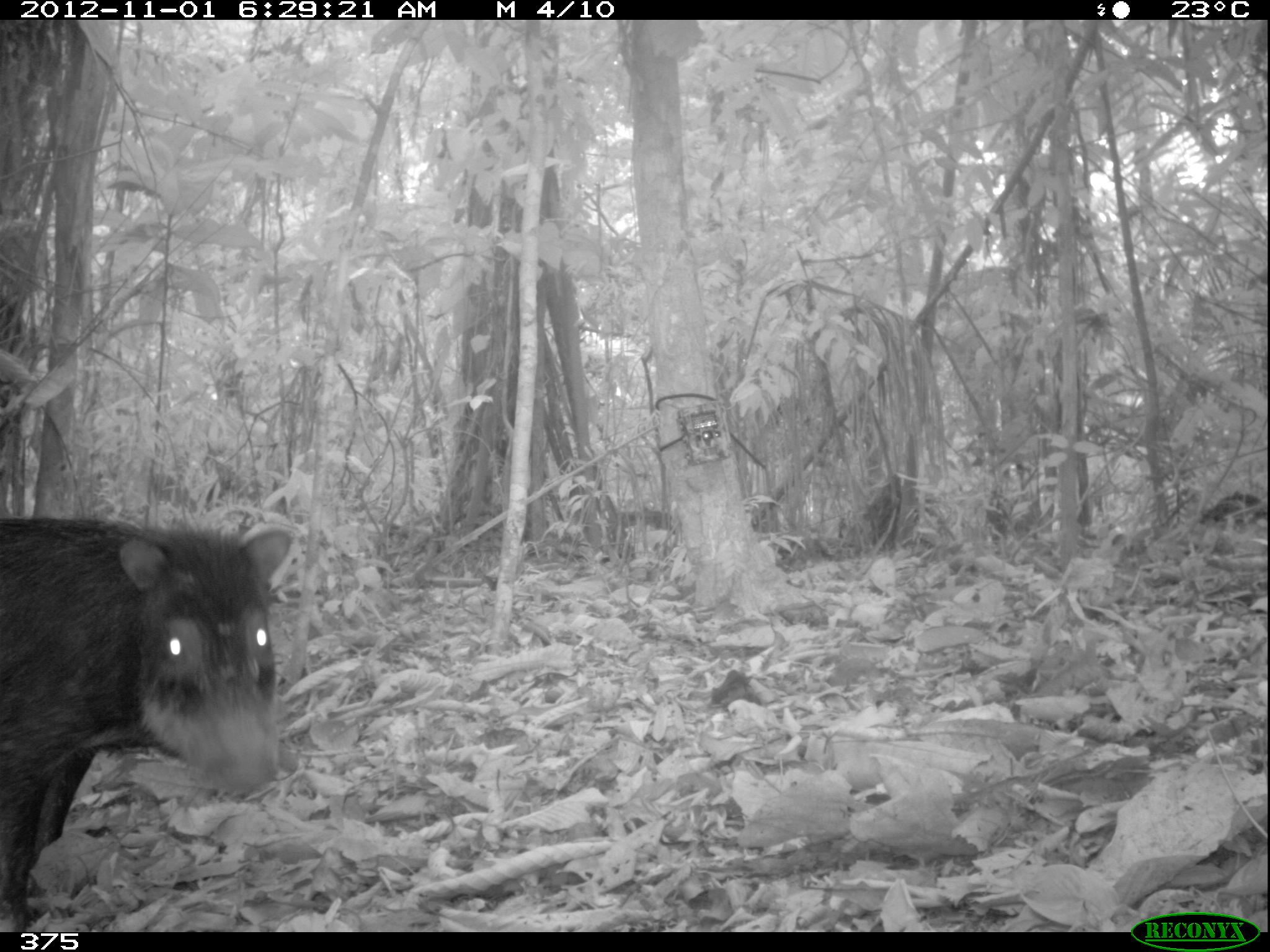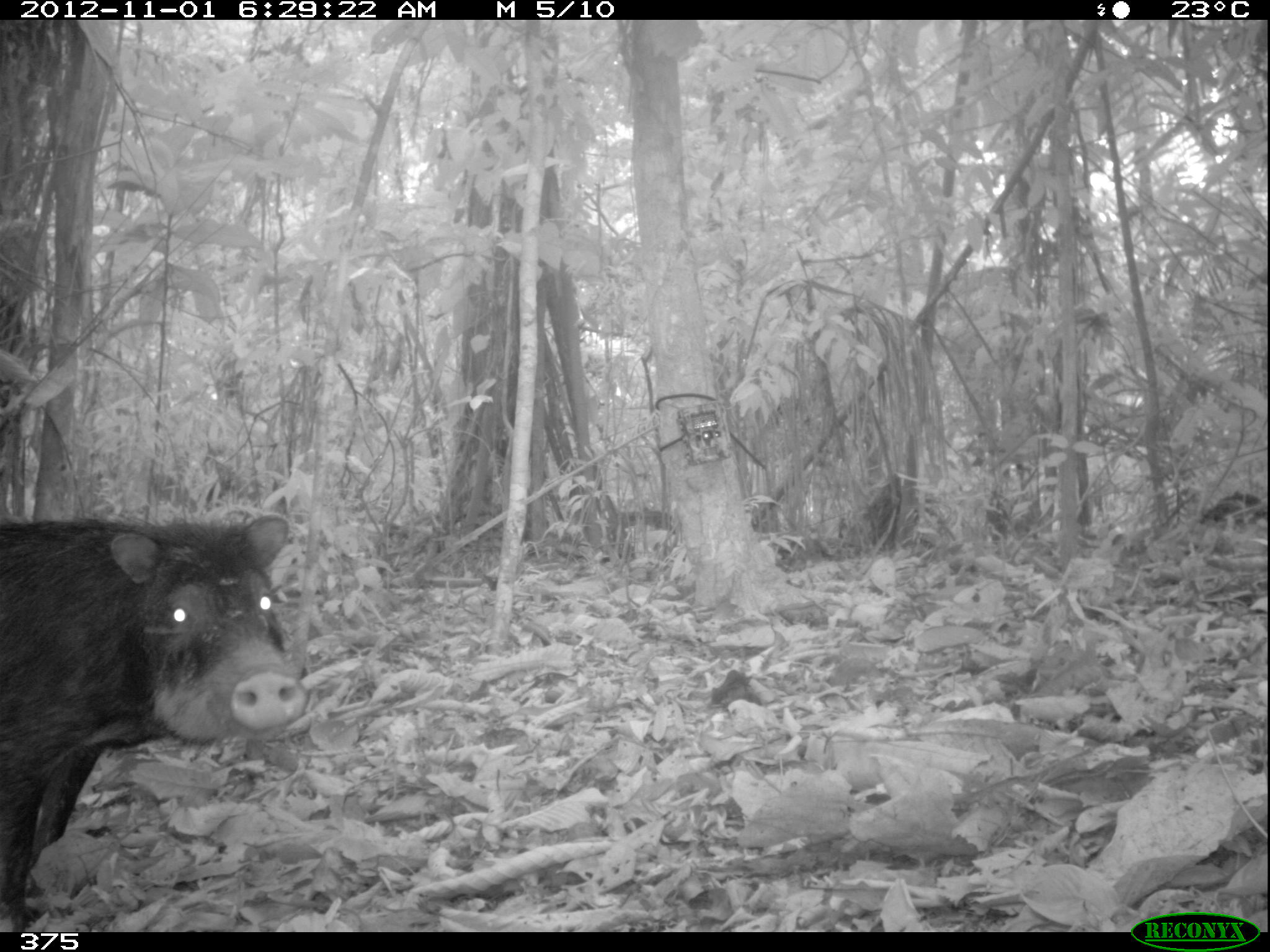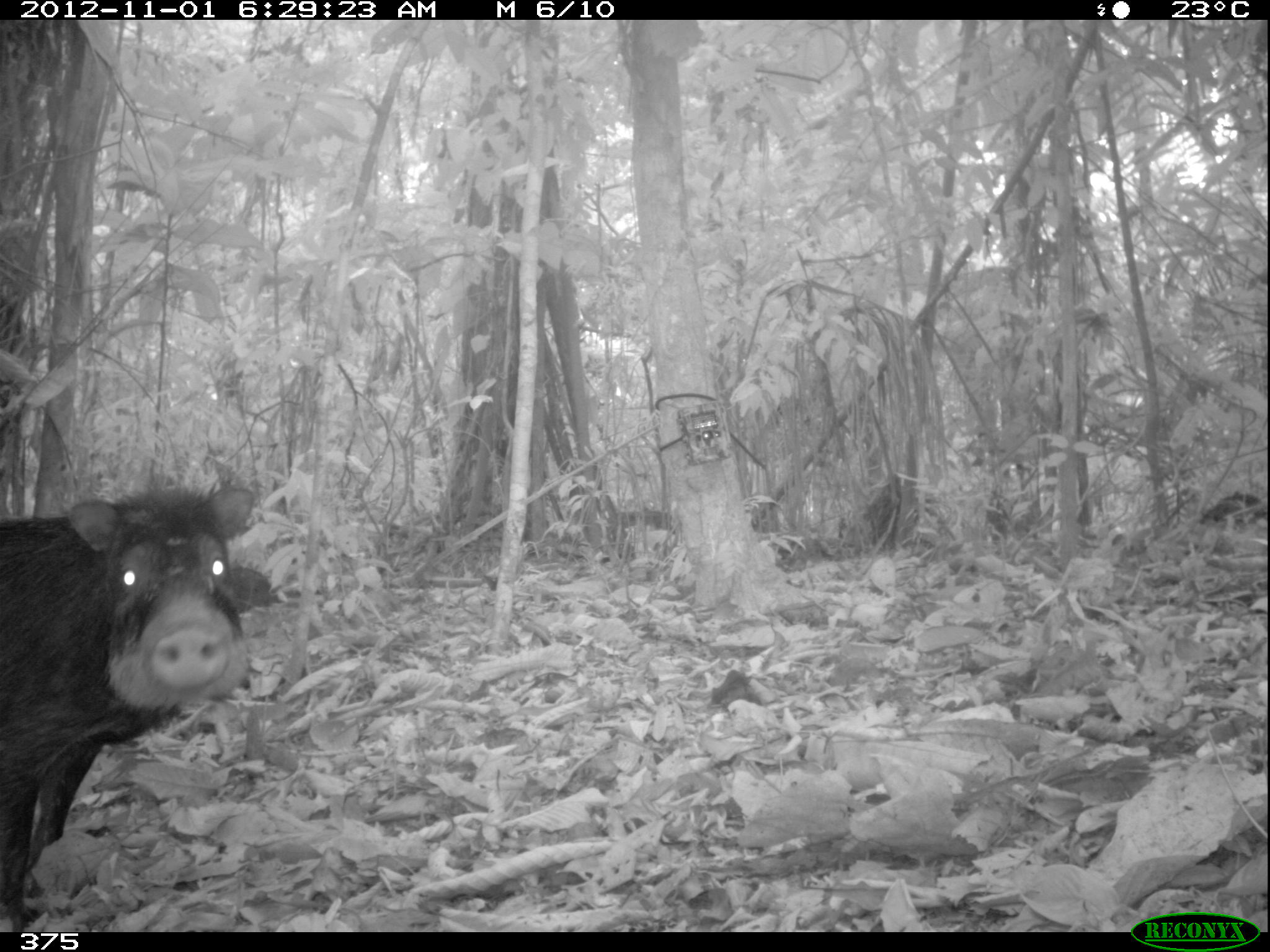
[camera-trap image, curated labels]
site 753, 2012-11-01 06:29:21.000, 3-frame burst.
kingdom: Animalia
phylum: Chordata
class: Mammalia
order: Artiodactyla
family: Tayassuidae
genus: Tayassu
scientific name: Tayassu pecari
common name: white-lipped peccary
Tayassu pecari (white-lipped peccary).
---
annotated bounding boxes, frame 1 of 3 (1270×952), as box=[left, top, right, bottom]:
tayassu pecari: box=[2, 512, 295, 928]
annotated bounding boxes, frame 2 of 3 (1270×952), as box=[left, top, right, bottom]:
tayassu pecari: box=[0, 511, 308, 930]